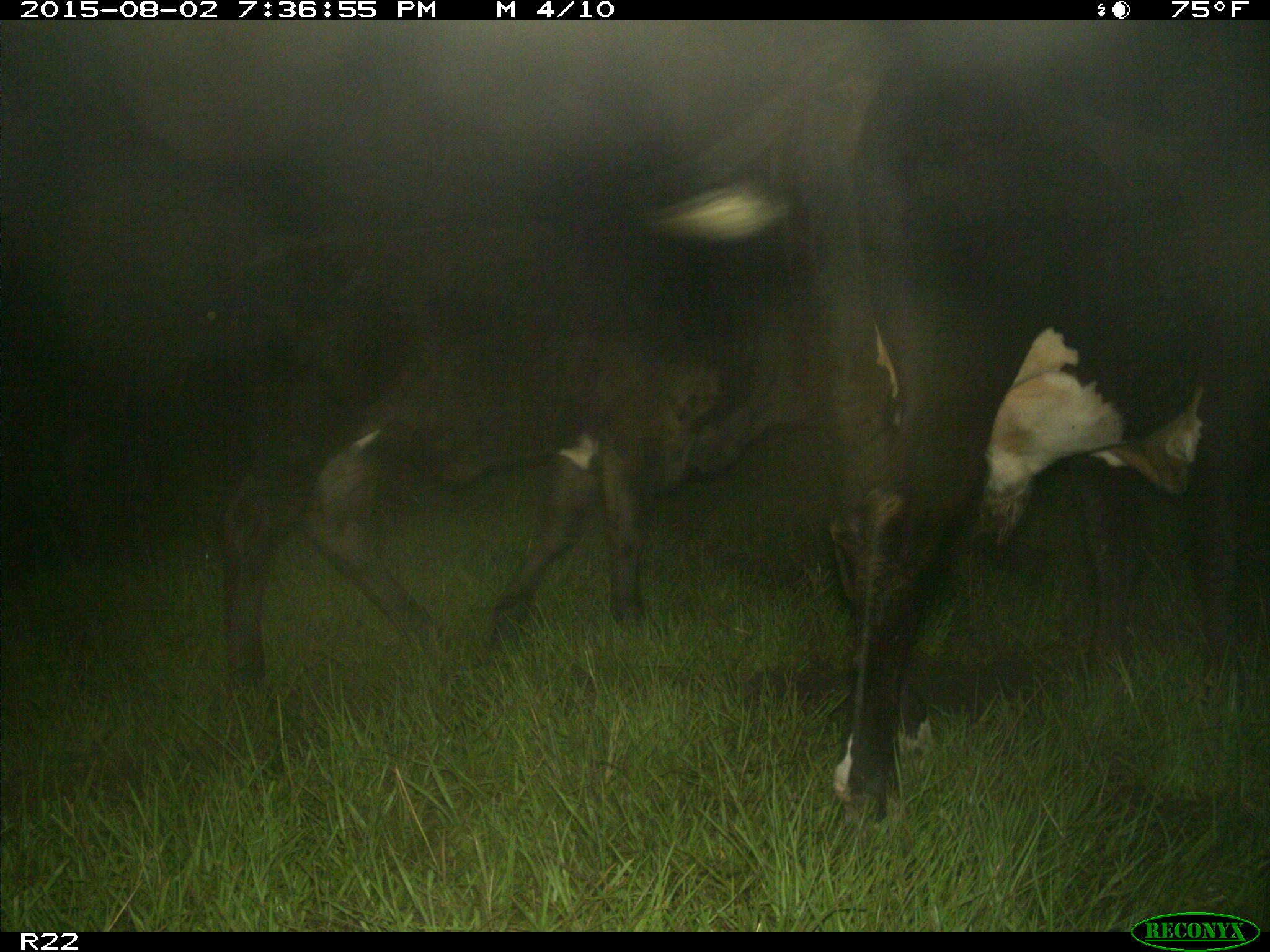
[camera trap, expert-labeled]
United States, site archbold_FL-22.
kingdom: Animalia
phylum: Chordata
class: Mammalia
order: Artiodactyla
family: Bovidae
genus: Bos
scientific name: Bos taurus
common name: domestic cow